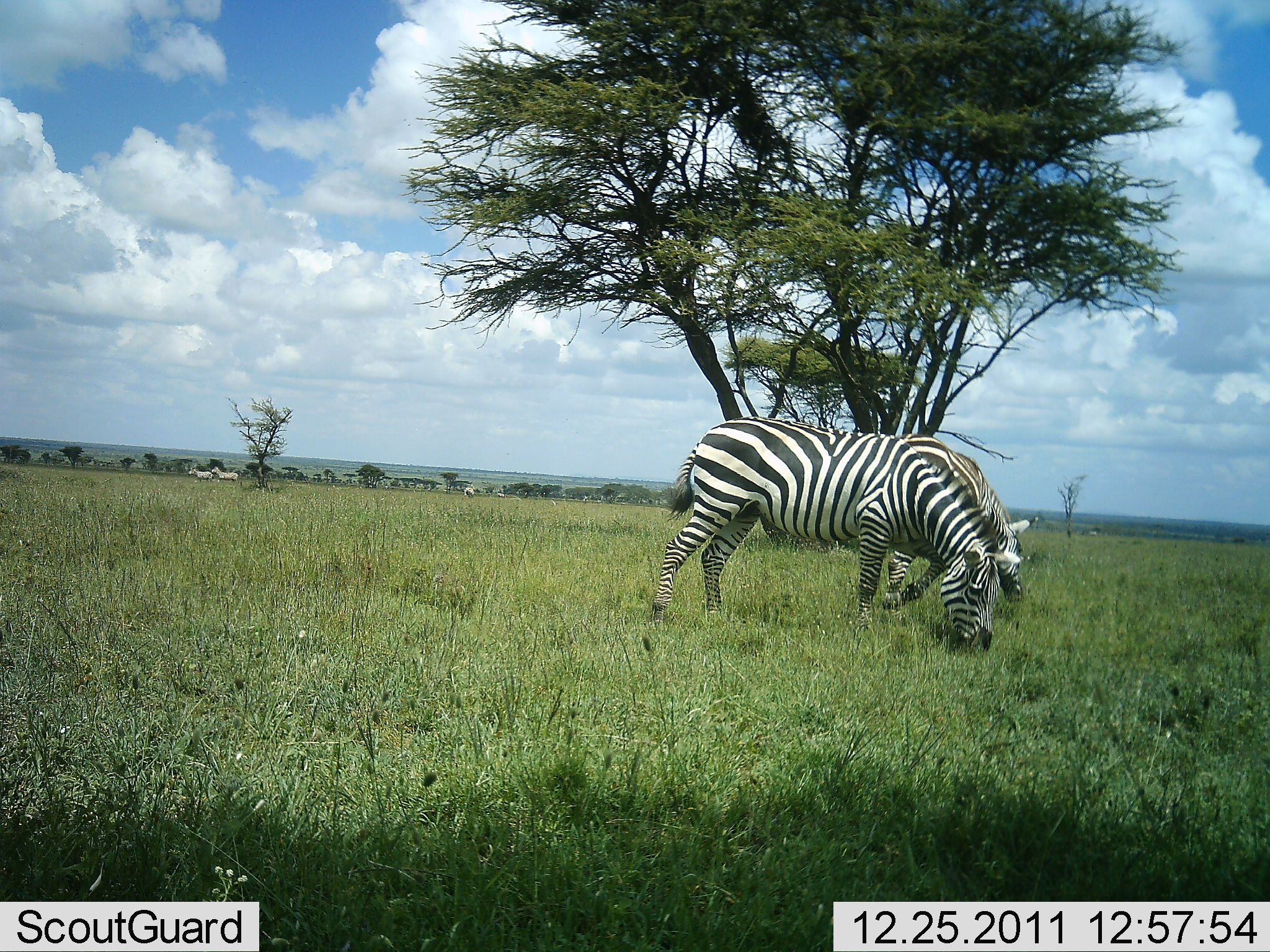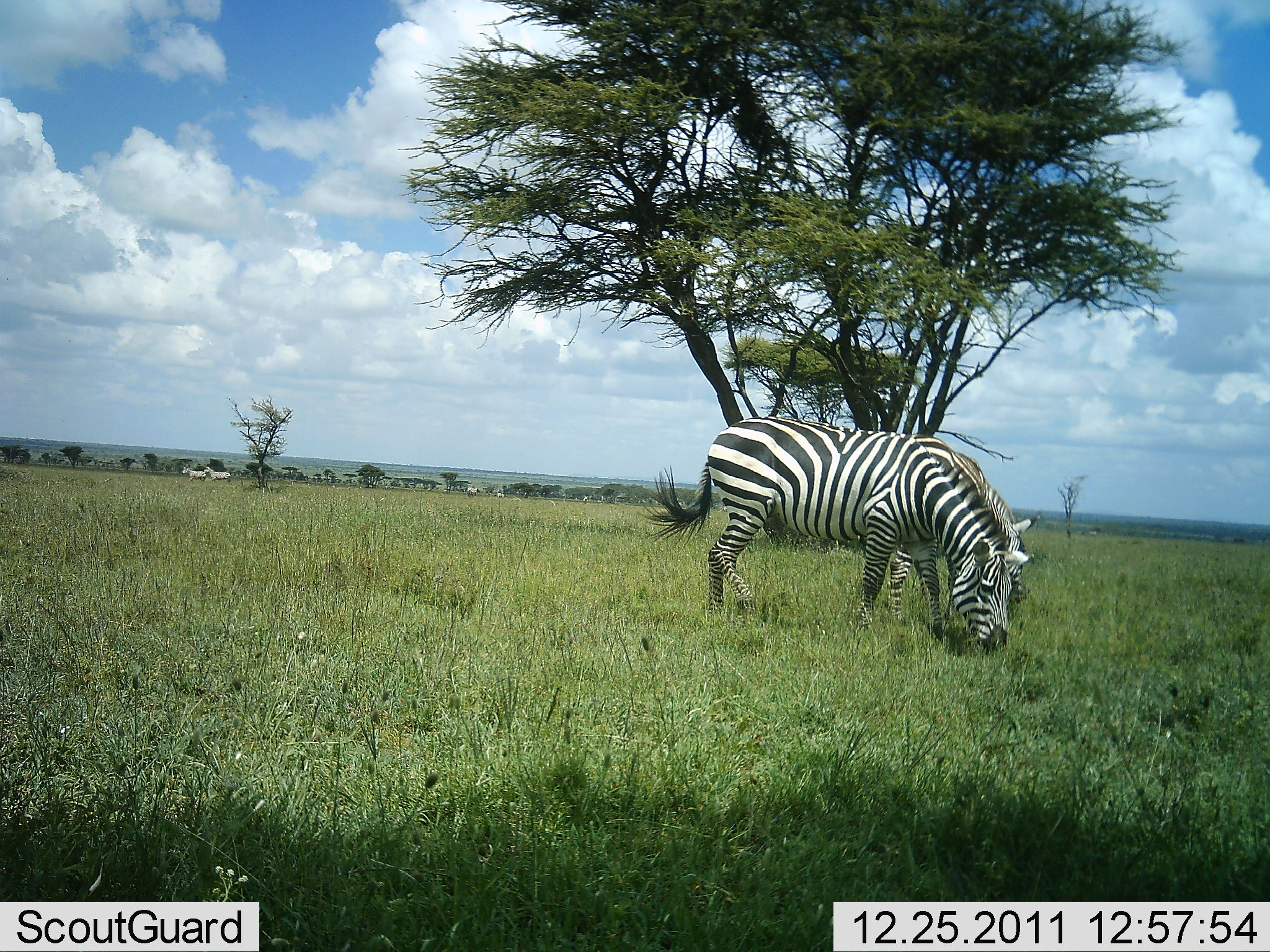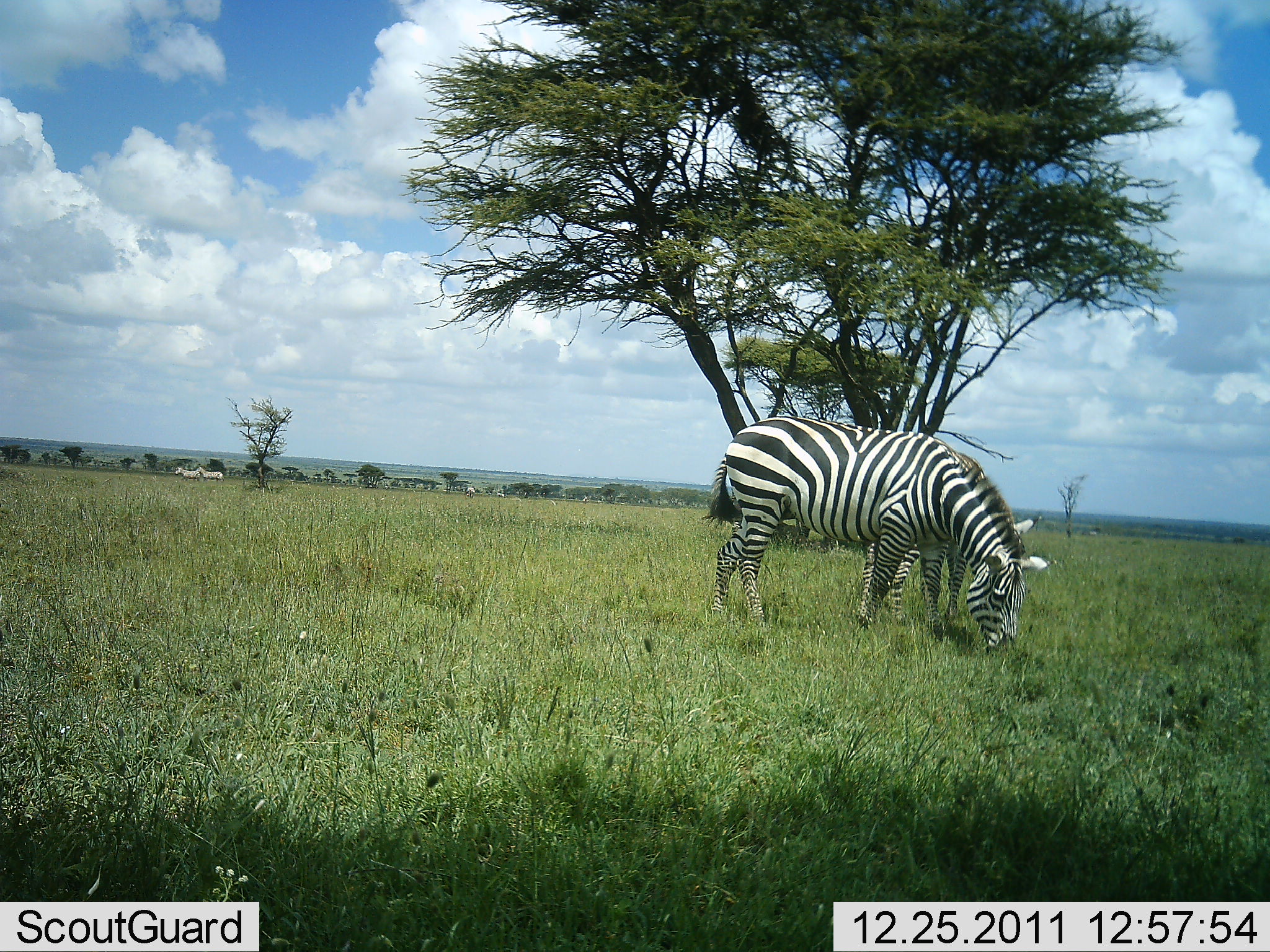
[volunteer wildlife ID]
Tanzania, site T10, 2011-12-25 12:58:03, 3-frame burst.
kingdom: Animalia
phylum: Chordata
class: Mammalia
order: Perissodactyla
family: Equidae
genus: Equus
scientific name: Equus quagga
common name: plains zebra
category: zebra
Zebra (plains zebra) (Equus quagga), count 2. Behavior (volunteer vote fractions): standing 8%, resting 0%, moving 31%, interacting 0%. Young present (vote fraction): 0%. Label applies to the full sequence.